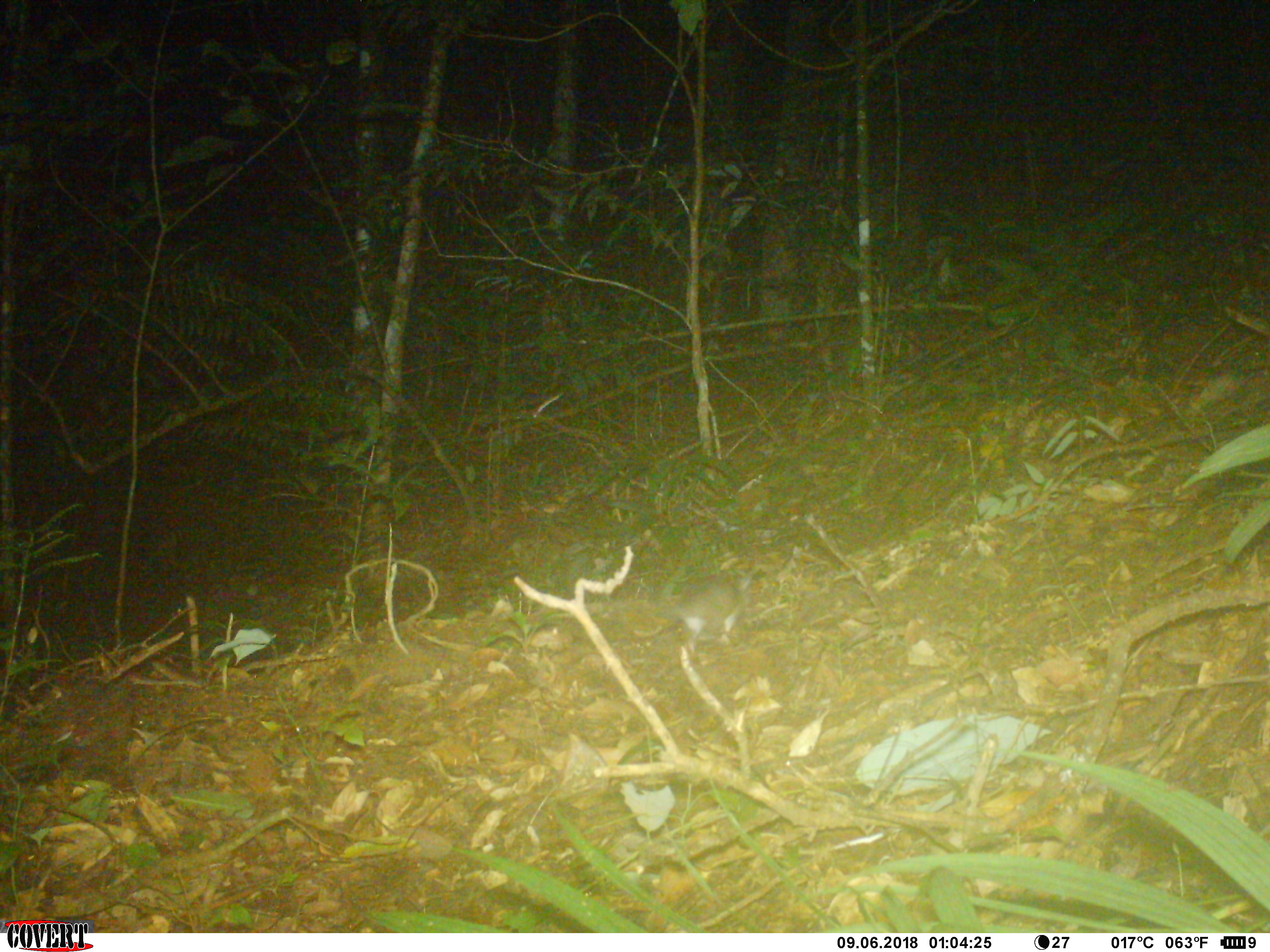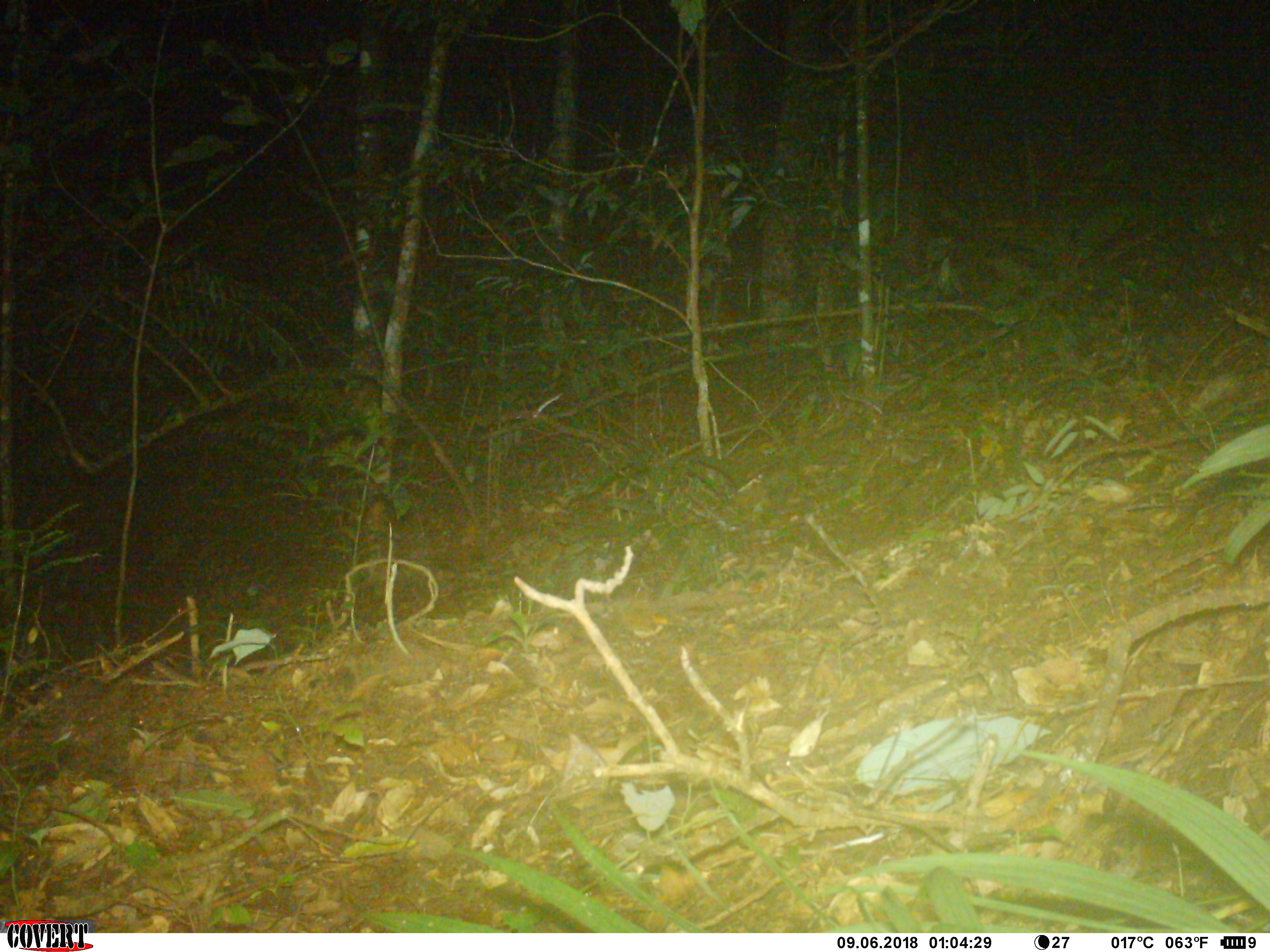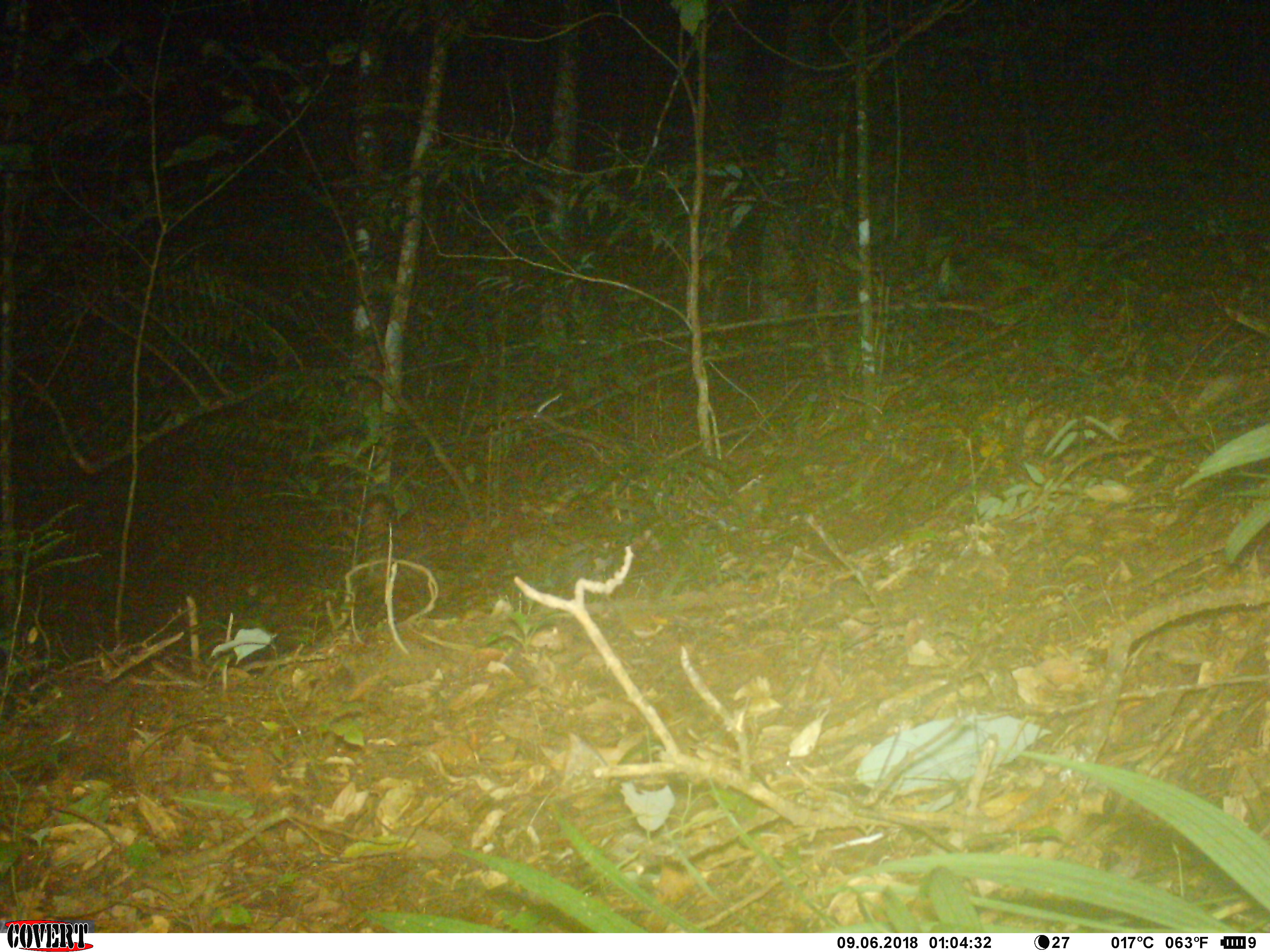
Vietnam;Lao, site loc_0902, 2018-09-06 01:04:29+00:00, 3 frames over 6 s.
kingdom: Animalia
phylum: Chordata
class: Mammalia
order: Rodentia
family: Muridae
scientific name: Muridae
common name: old-world mice and rats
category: unidentified murid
Unidentified murid (old-world mice and rats) (Muridae). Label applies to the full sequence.